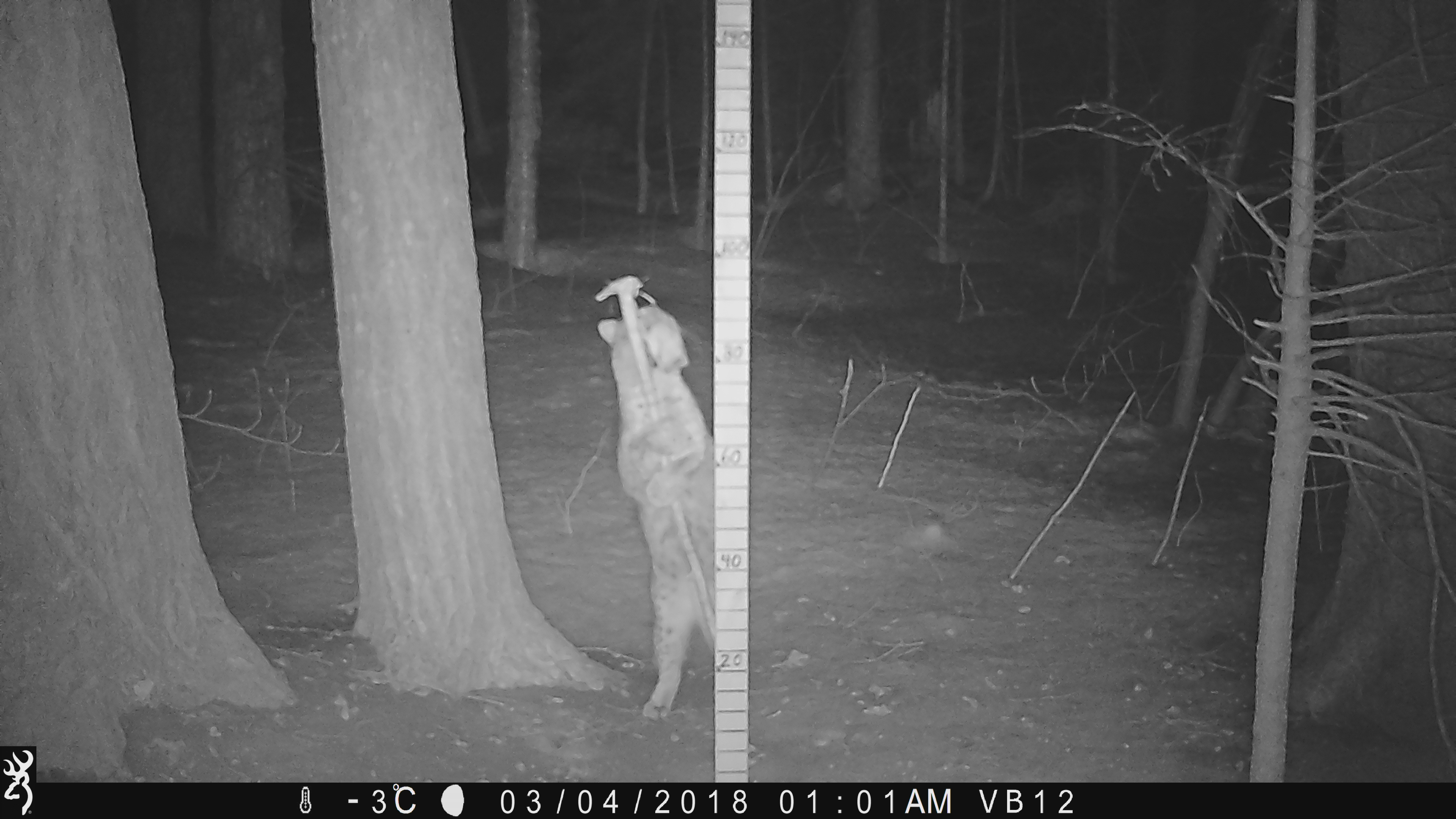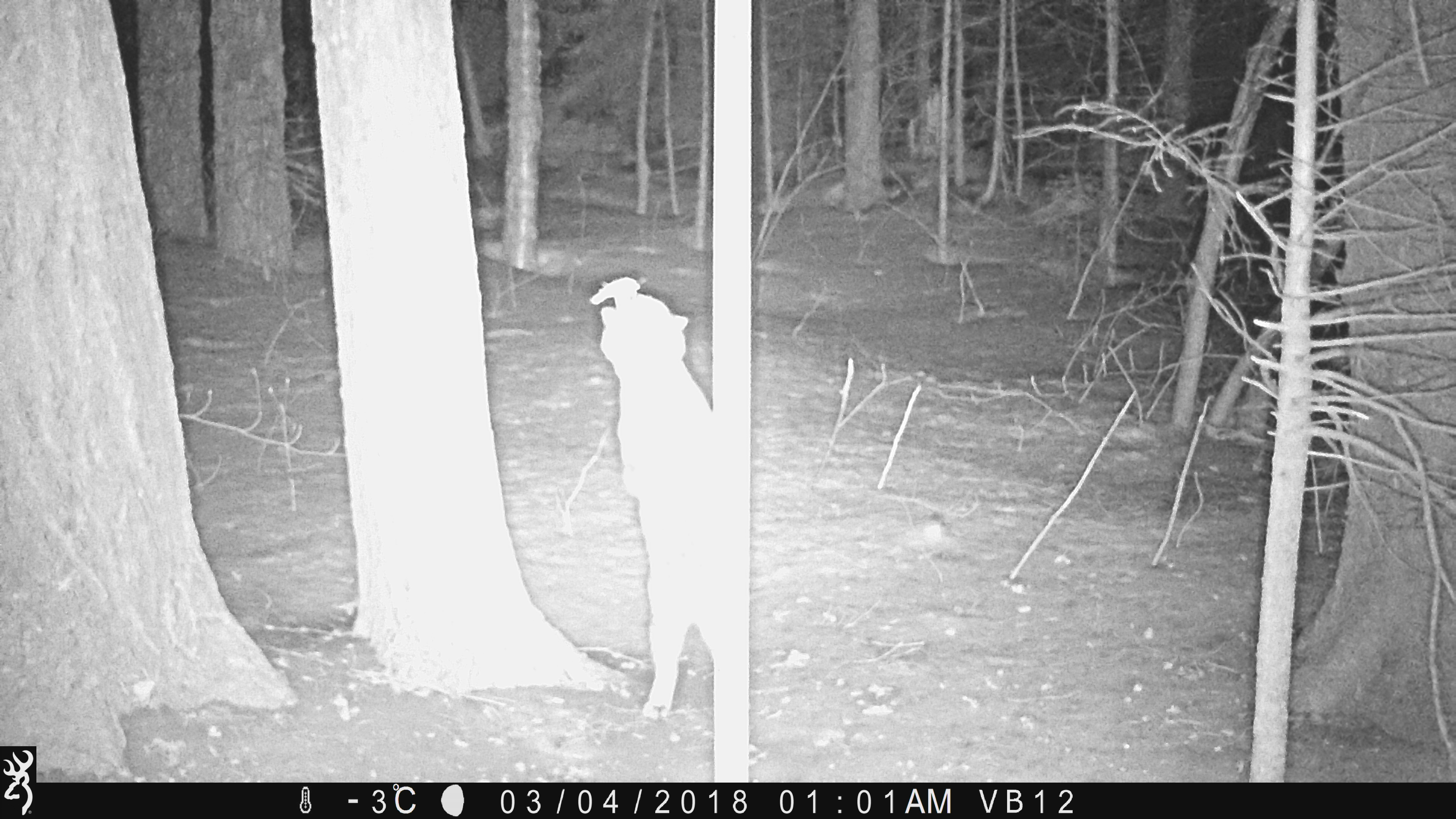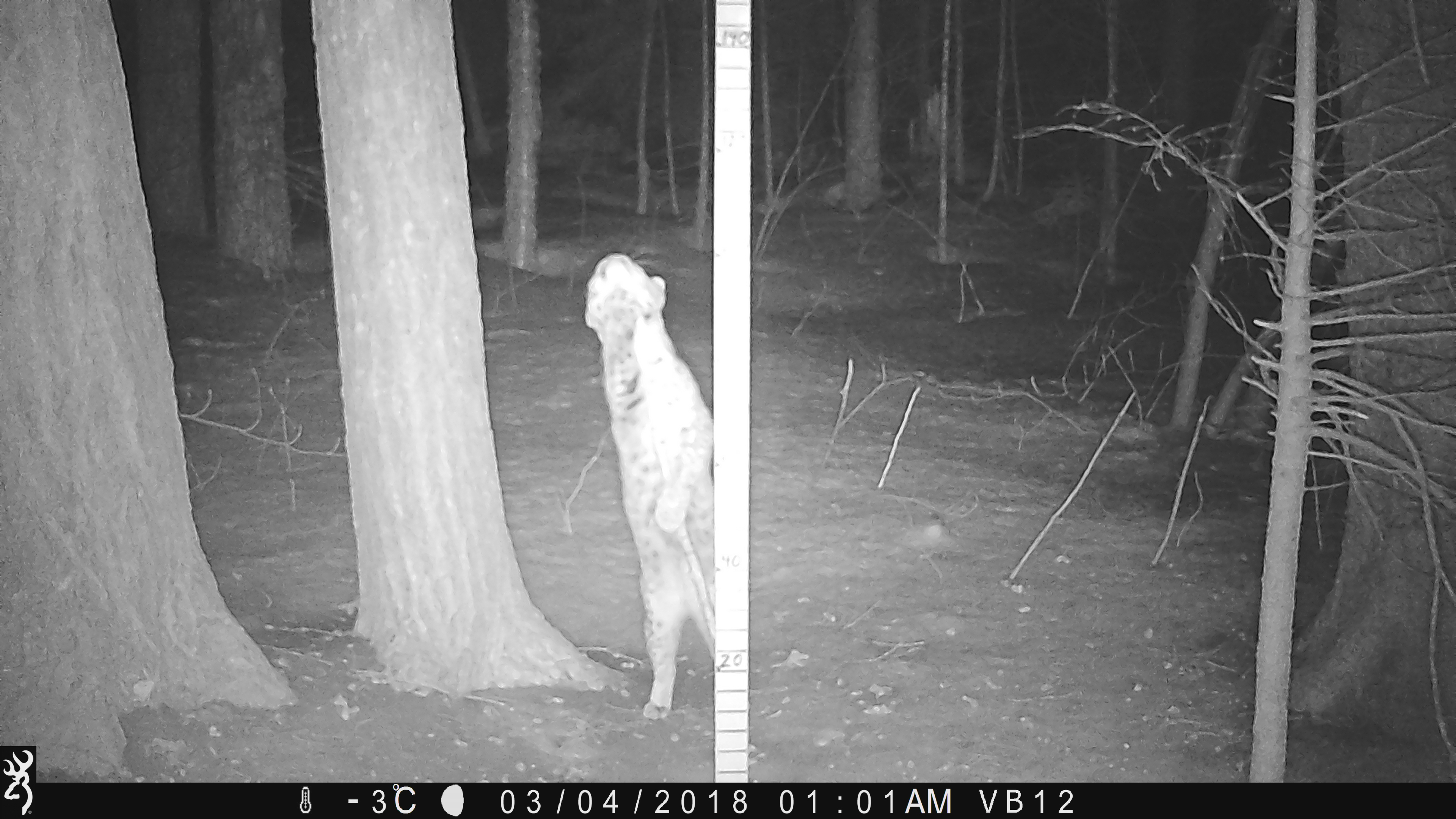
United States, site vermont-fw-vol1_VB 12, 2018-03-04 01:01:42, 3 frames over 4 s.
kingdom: Animalia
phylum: Chordata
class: Mammalia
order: Carnivora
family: Felidae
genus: Lynx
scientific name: Lynx rufus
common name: bobcat